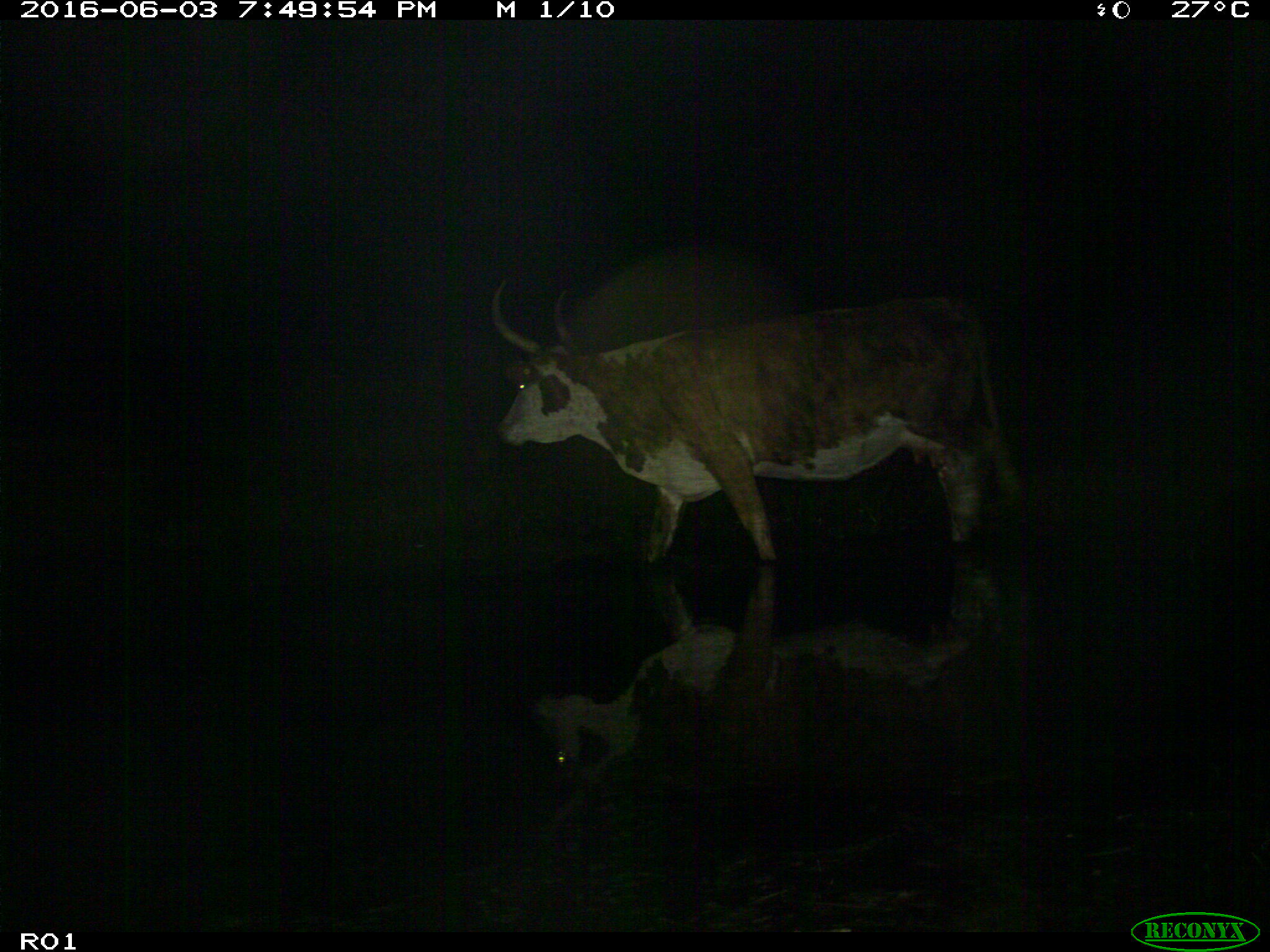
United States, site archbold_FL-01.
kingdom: Animalia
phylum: Chordata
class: Mammalia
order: Artiodactyla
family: Bovidae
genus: Bos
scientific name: Bos taurus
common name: domestic cow